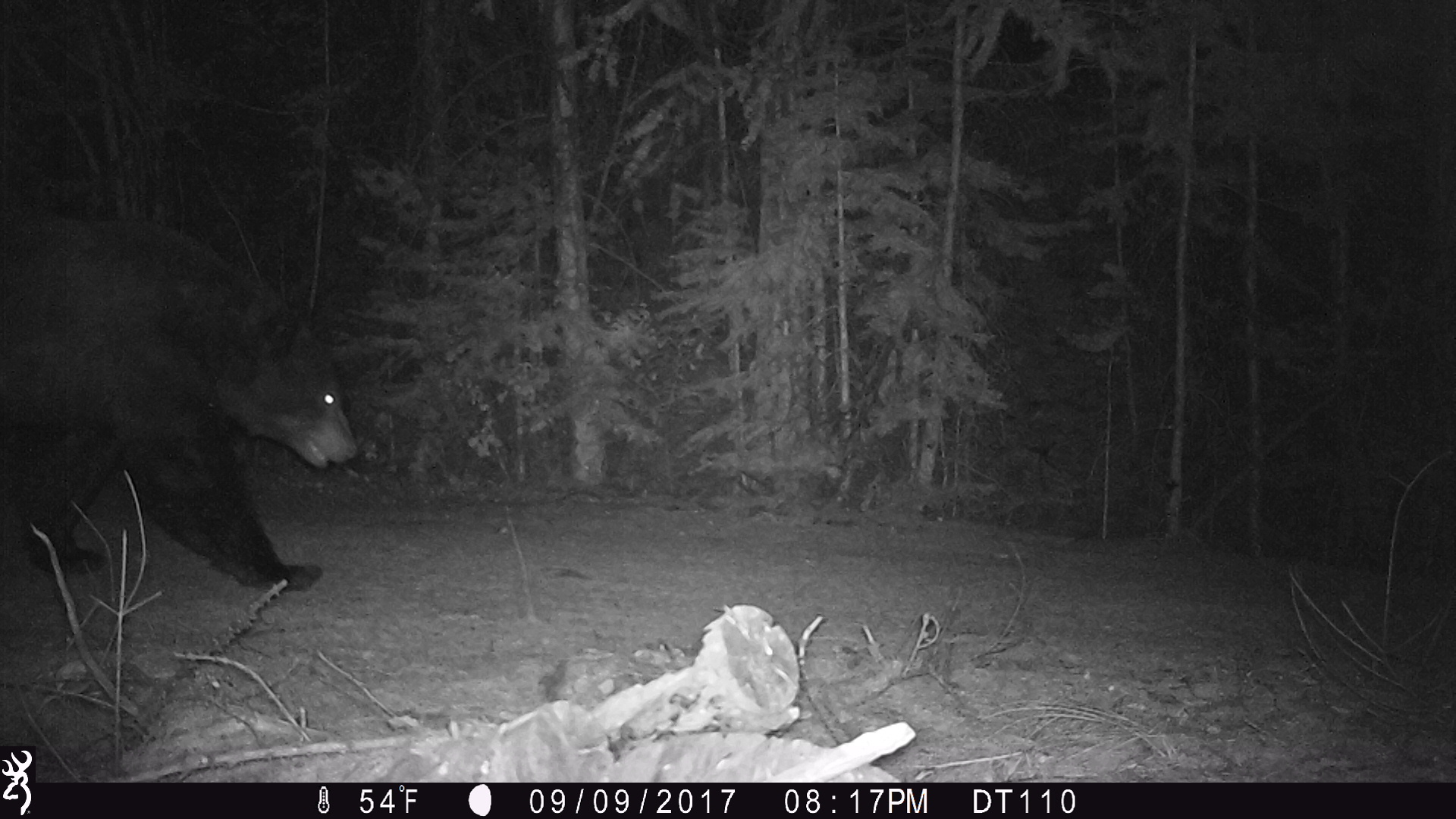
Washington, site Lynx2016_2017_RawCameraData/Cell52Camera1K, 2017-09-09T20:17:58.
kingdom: Animalia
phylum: Chordata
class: Mammalia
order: Carnivora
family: Ursidae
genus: Ursus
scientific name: Ursus americanus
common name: american black bear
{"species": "Ursus americanus (american black bear)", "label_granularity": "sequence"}